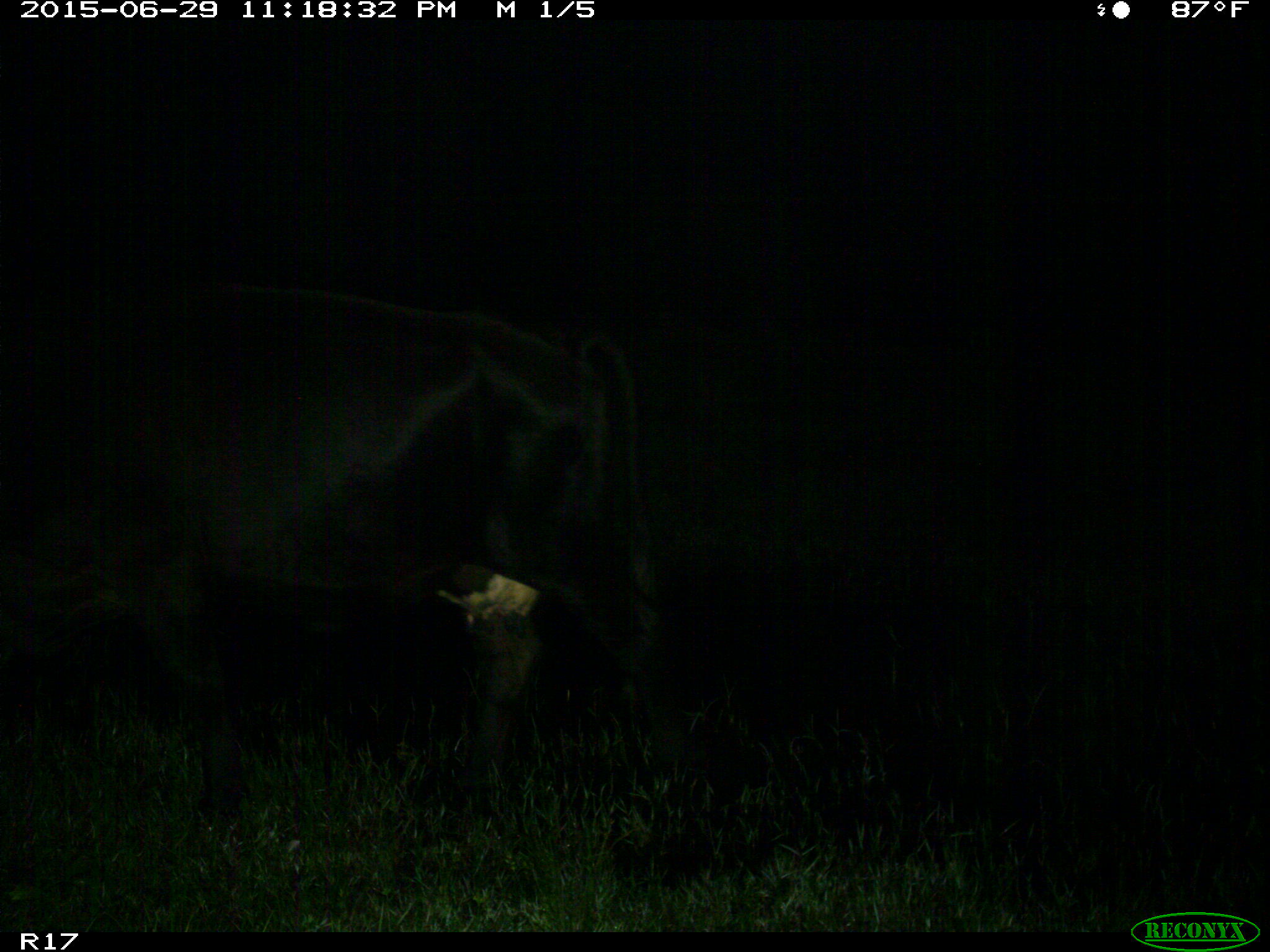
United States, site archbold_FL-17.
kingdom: Animalia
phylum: Chordata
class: Mammalia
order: Artiodactyla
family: Bovidae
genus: Bos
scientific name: Bos taurus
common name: domestic cow